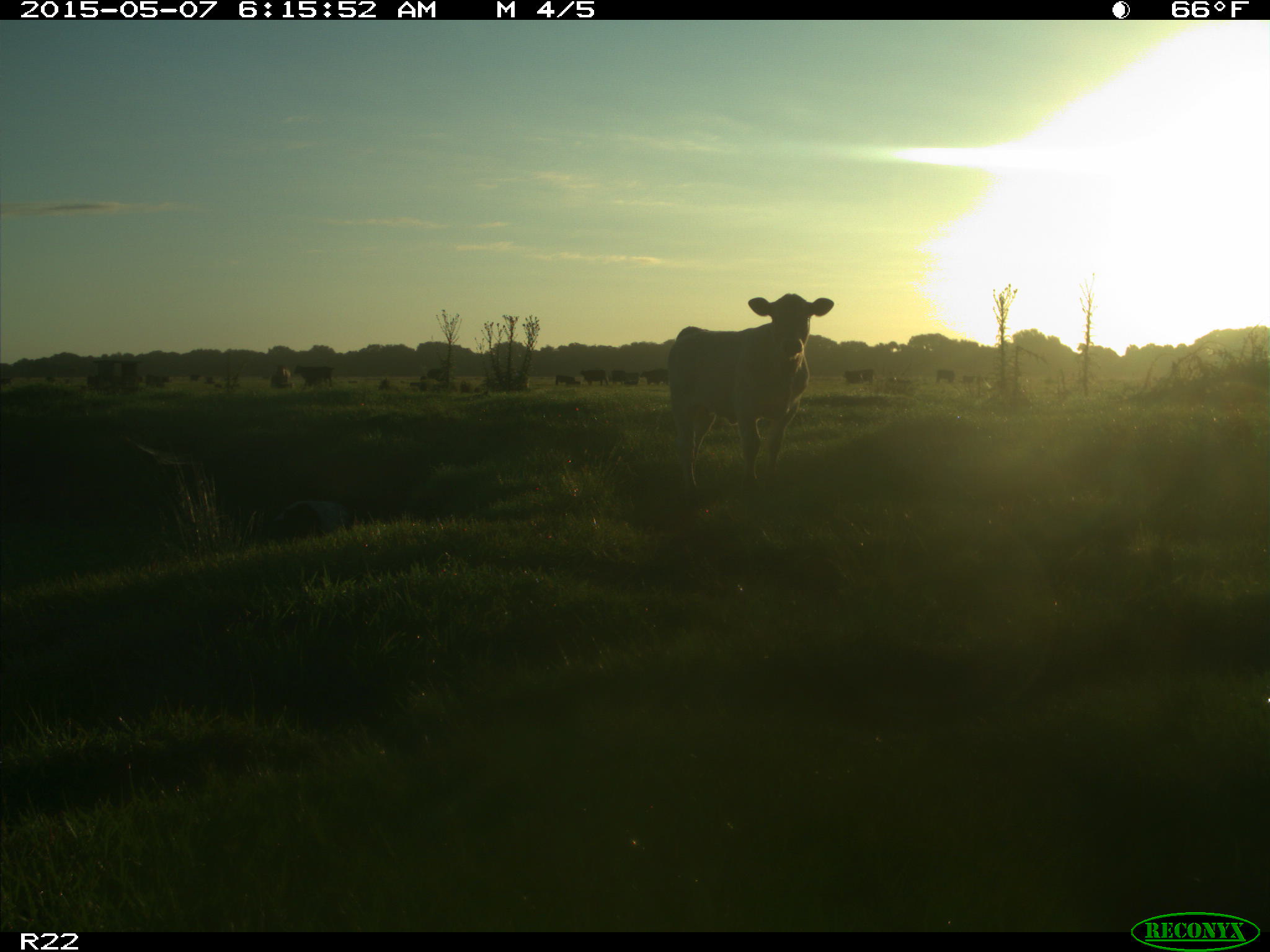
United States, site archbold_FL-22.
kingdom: Animalia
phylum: Chordata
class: Mammalia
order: Artiodactyla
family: Bovidae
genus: Bos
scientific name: Bos taurus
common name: domestic cow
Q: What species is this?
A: Bos taurus (domestic cow).